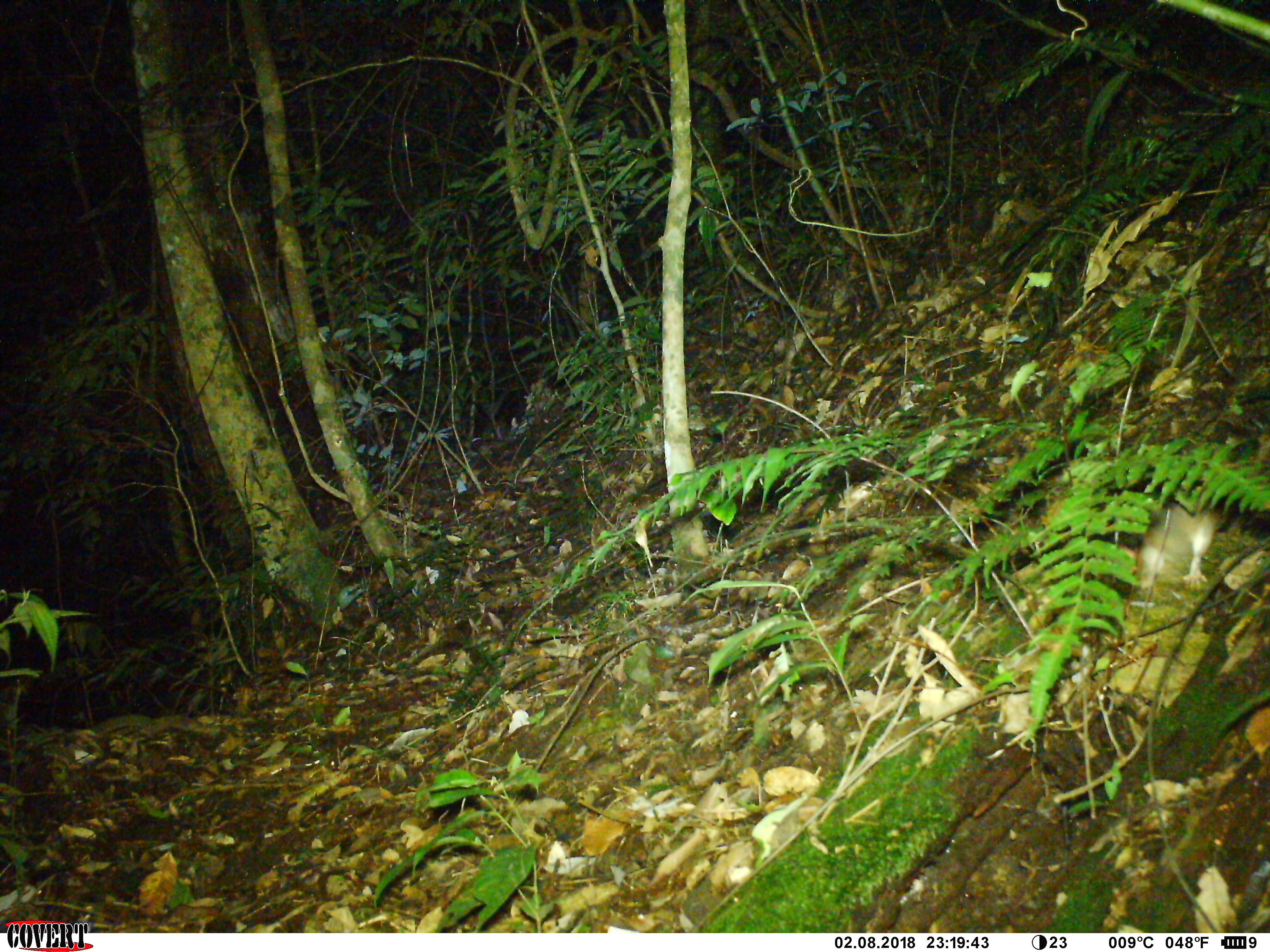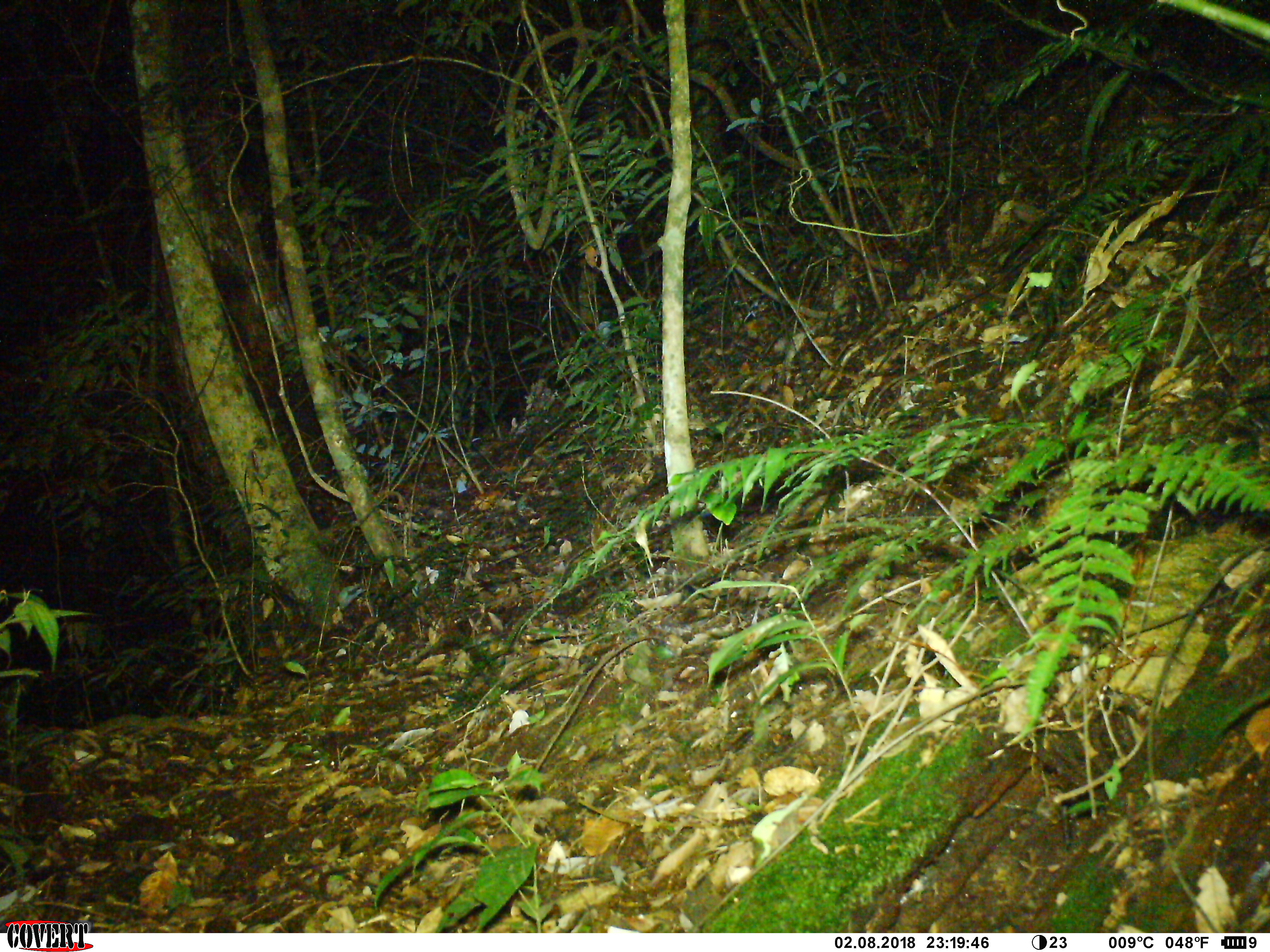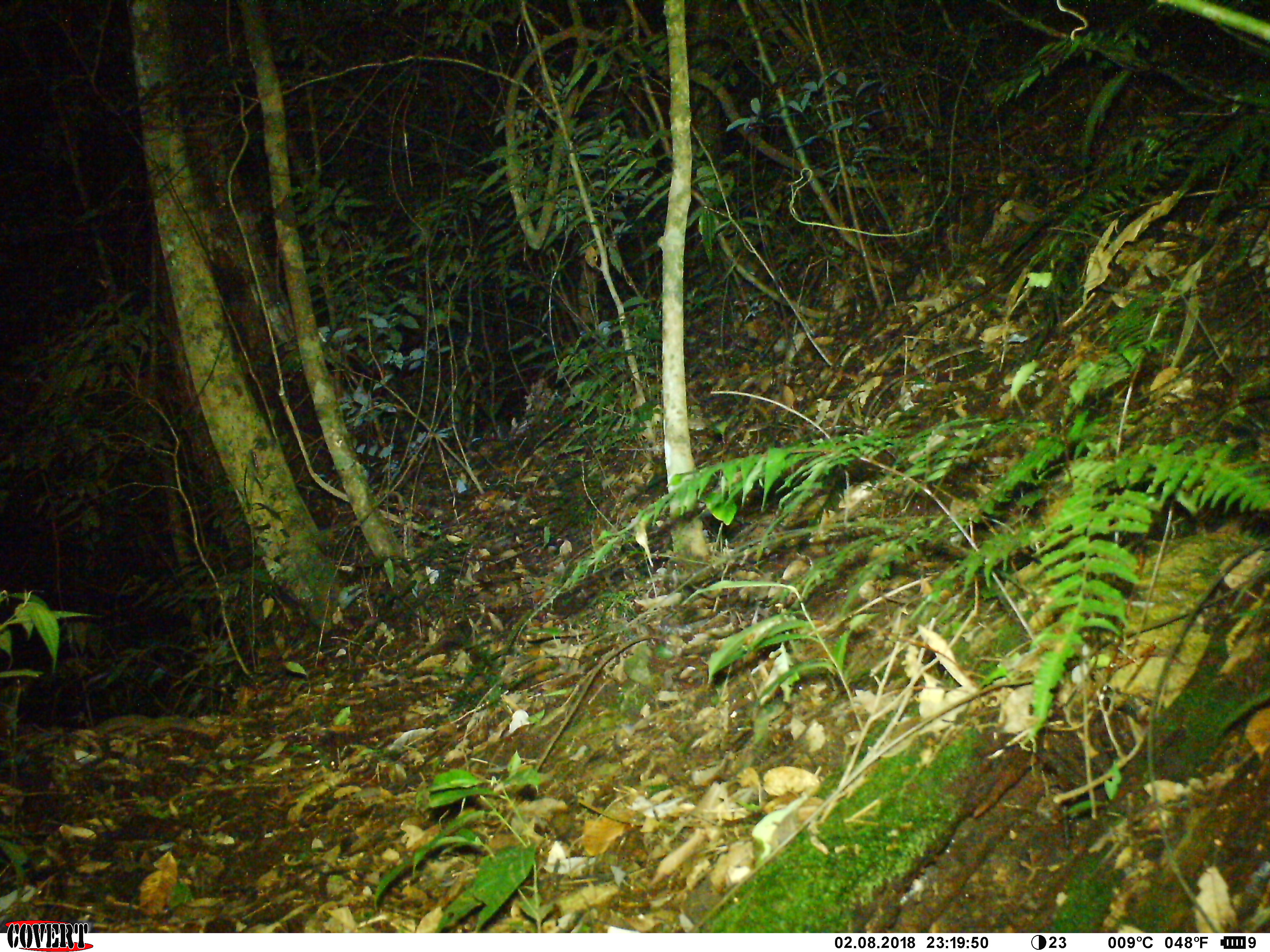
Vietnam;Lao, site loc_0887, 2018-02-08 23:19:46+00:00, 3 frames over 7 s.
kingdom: Animalia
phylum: Chordata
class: Mammalia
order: Rodentia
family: Muridae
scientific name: Muridae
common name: old-world mice and rats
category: unidentified murid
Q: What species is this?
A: Unidentified murid (old-world mice and rats) (Muridae).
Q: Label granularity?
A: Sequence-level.